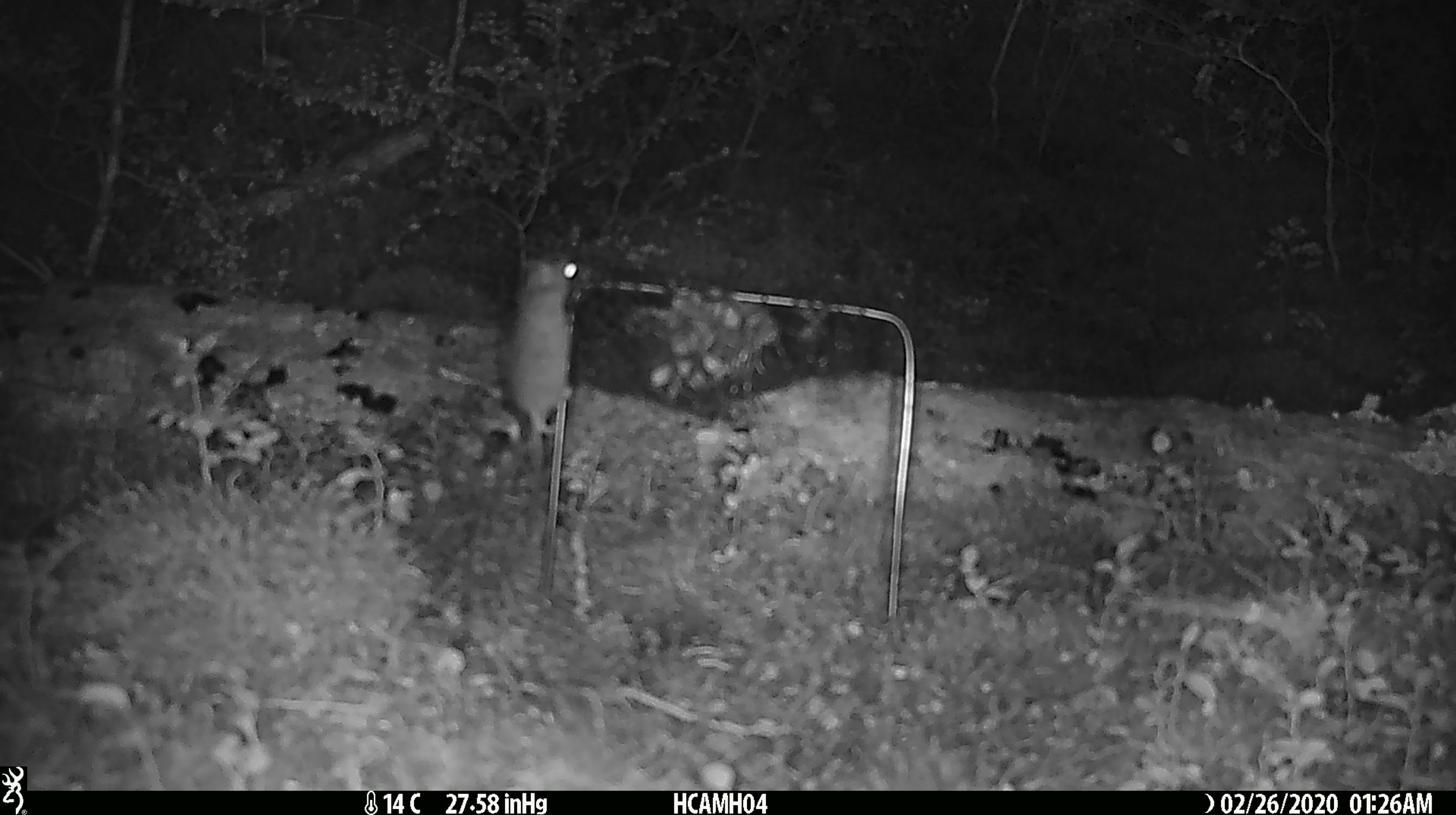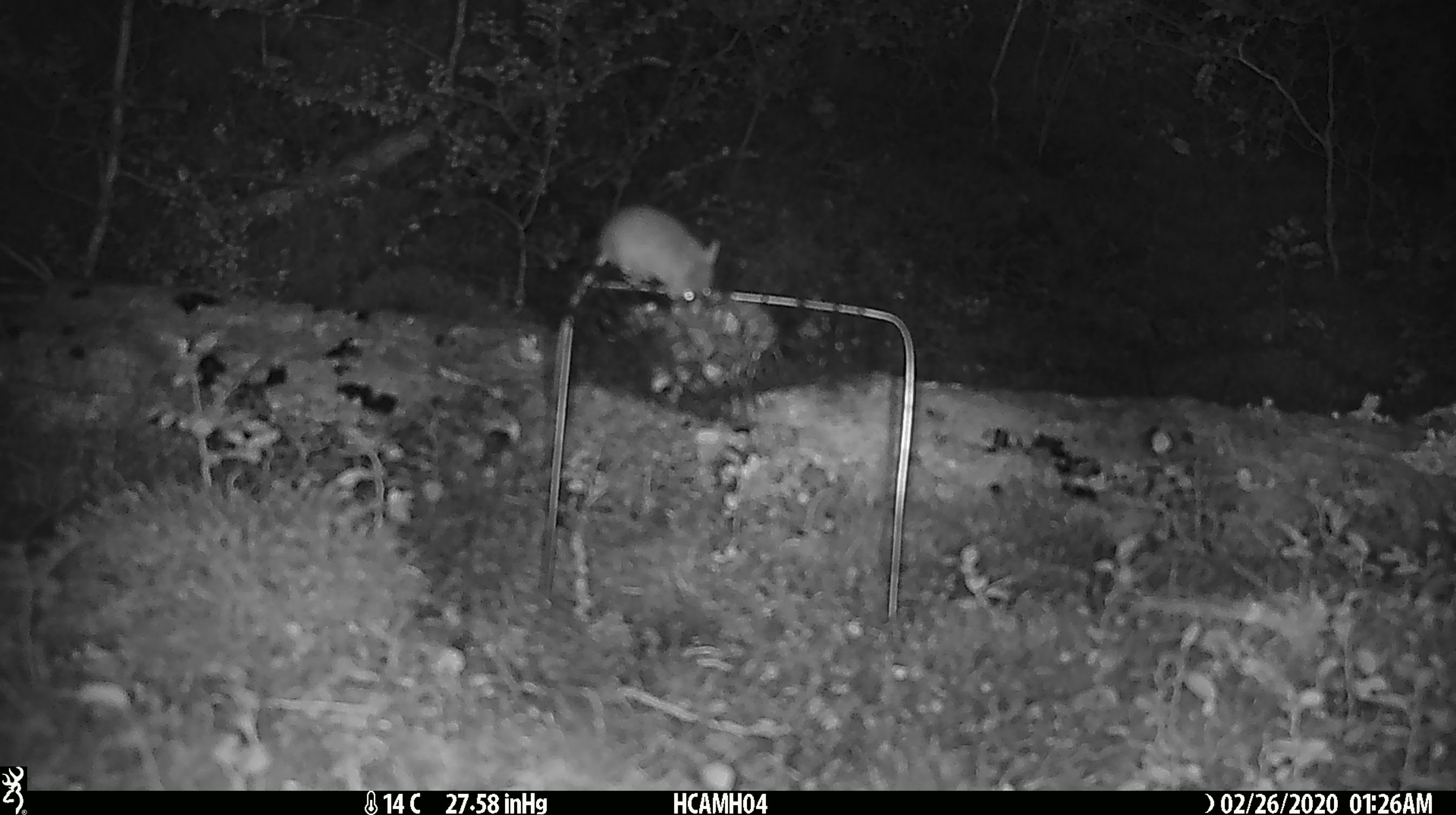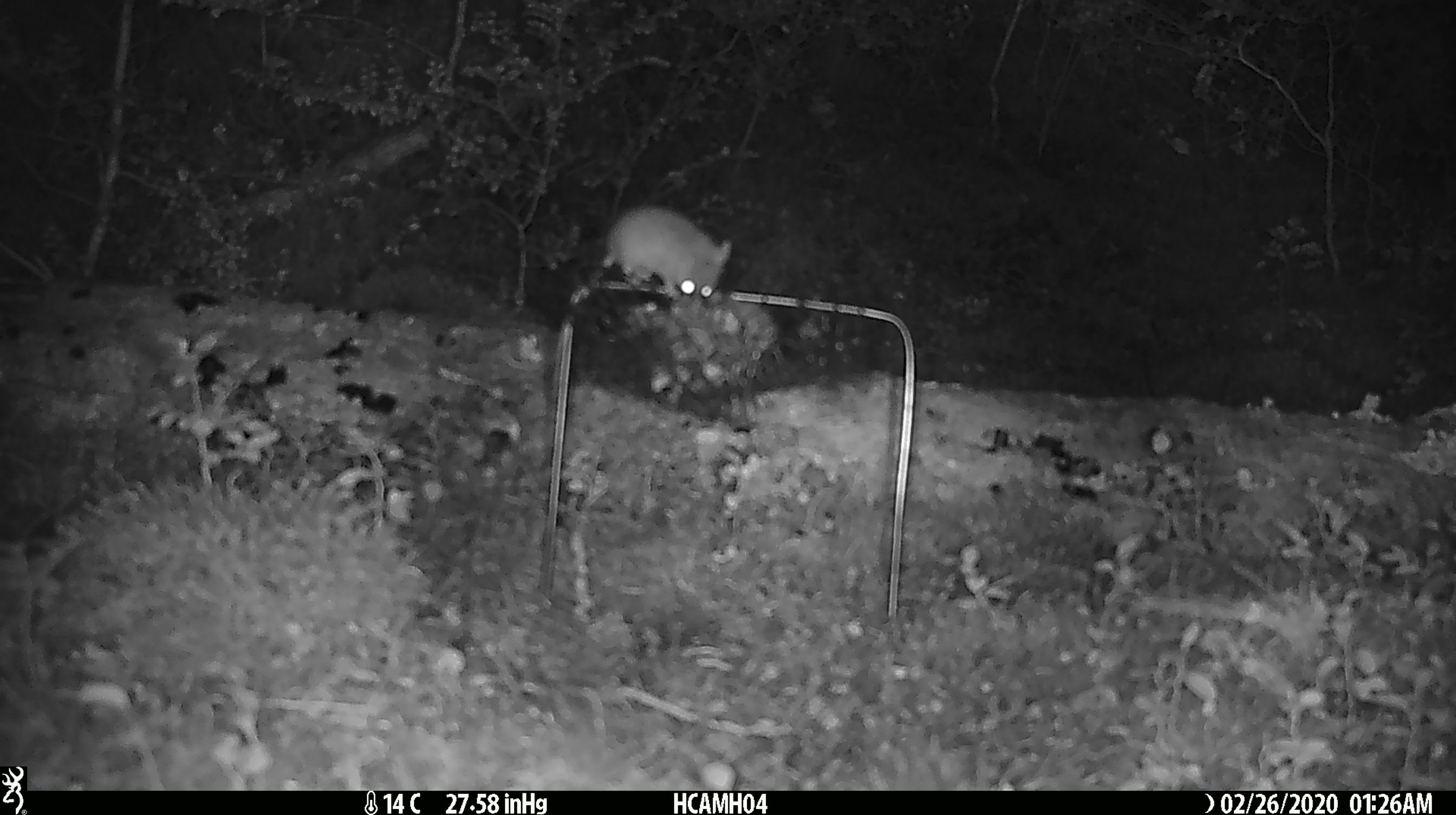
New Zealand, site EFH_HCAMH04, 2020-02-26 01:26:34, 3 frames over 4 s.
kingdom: Animalia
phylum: Chordata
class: Mammalia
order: Rodentia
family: Muridae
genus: Mus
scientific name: Mus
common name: mouse